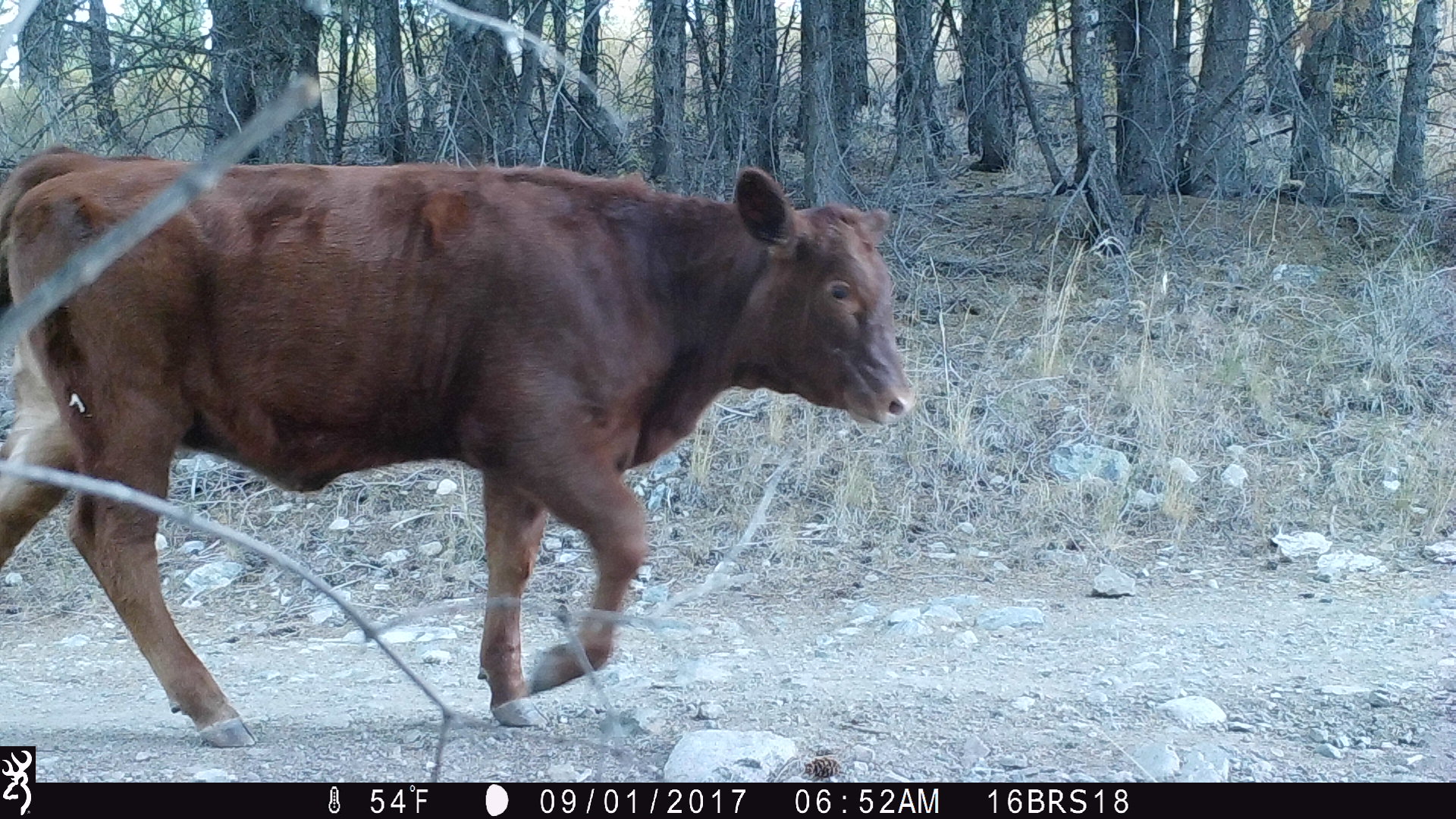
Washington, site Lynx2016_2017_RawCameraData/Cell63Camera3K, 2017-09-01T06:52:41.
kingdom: Animalia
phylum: Chordata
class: Mammalia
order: Artiodactyla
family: Bovidae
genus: Bos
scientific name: Bos taurus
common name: domestic cattle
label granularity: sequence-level